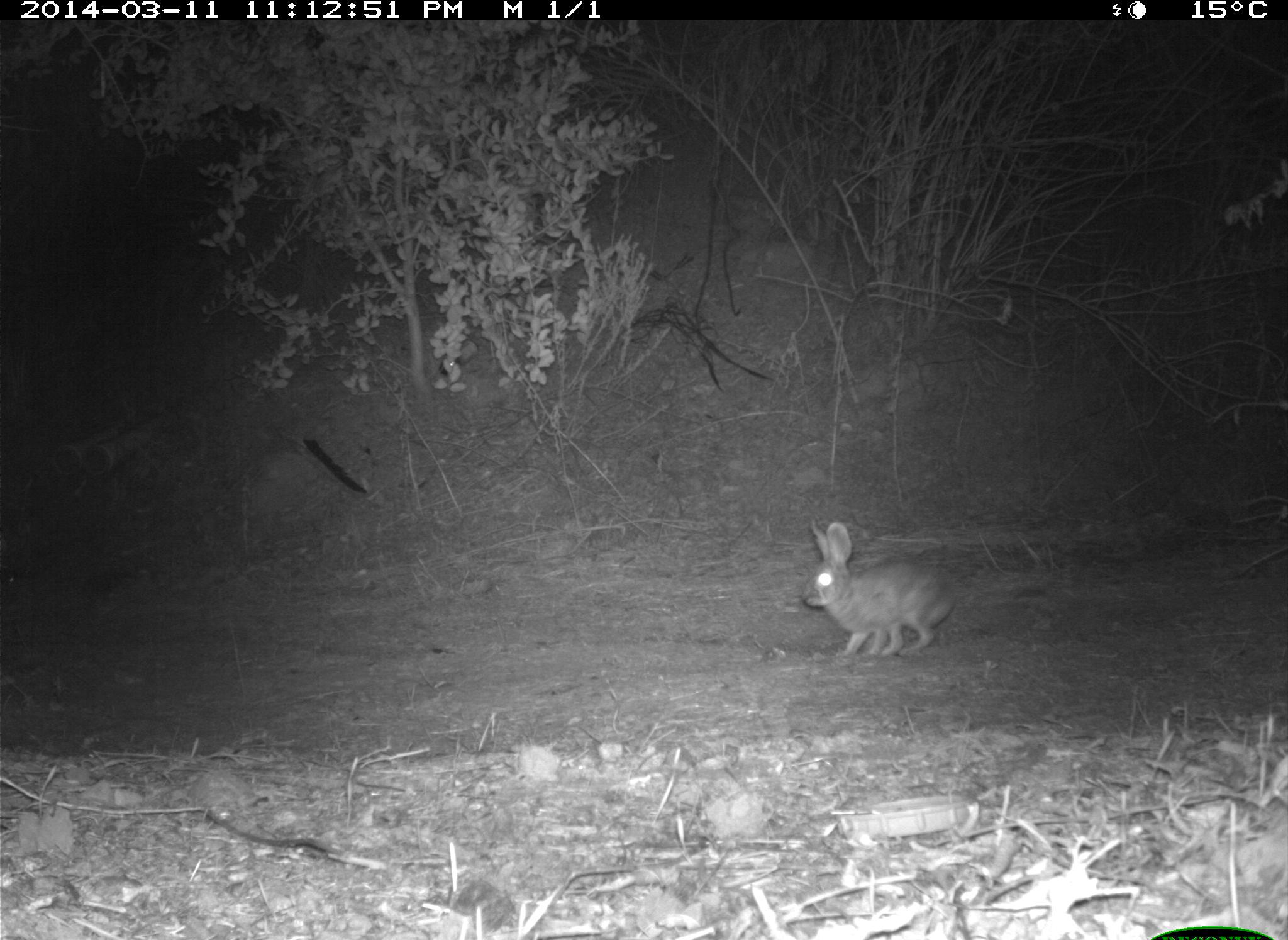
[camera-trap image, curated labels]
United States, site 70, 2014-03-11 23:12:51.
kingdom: Animalia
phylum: Chordata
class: Mammalia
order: Lagomorpha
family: Leporidae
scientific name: Leporidae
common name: rabbits and hares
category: rabbit